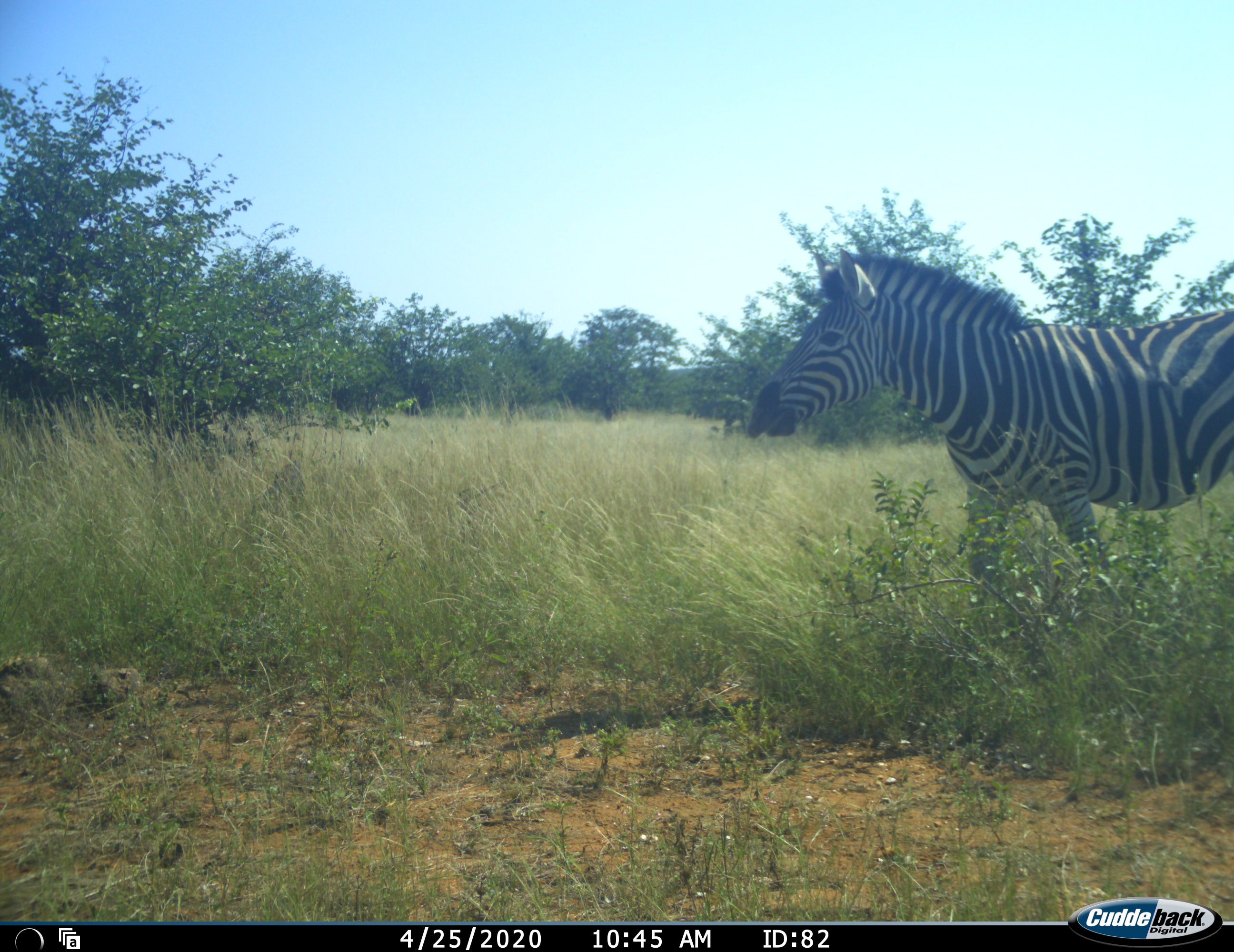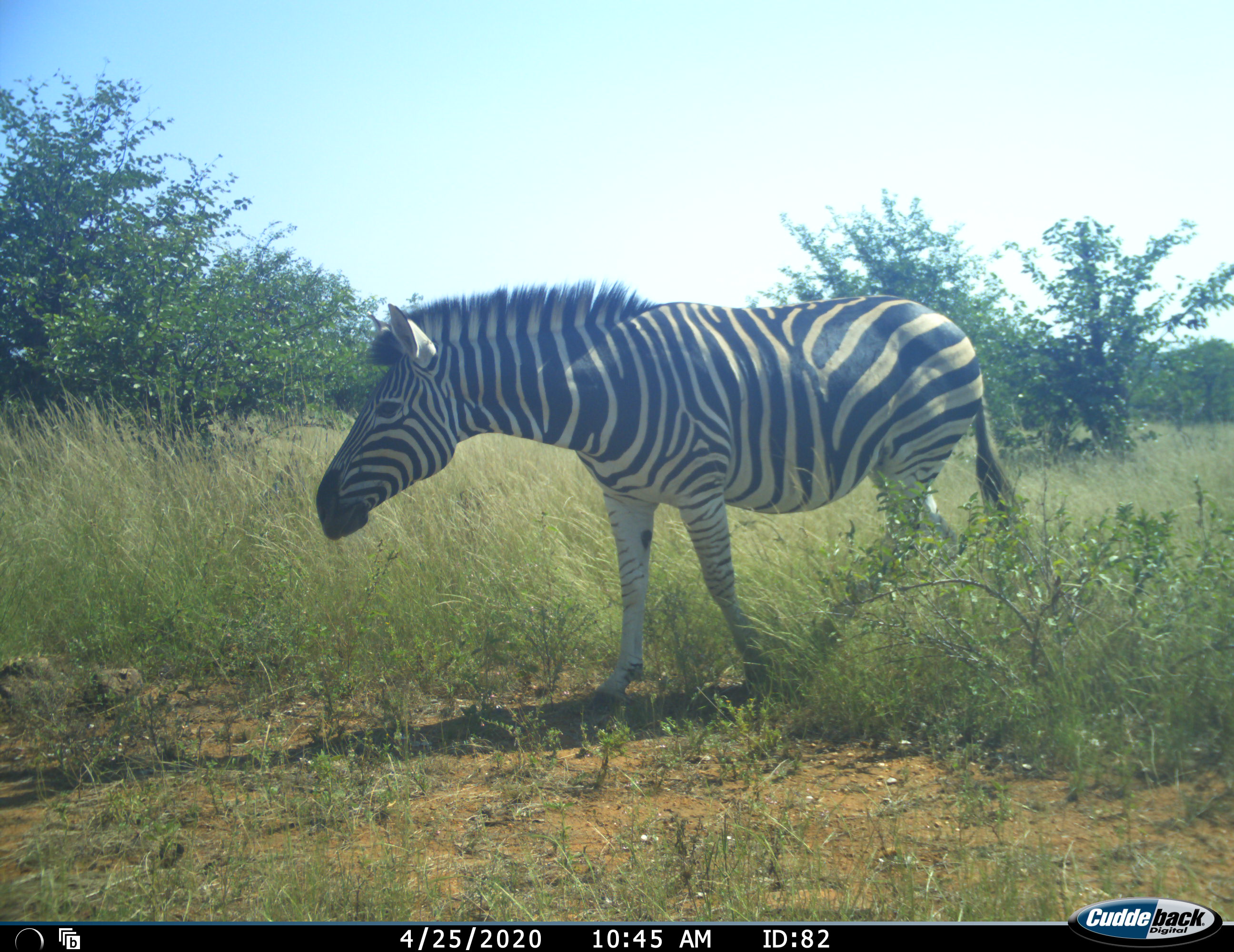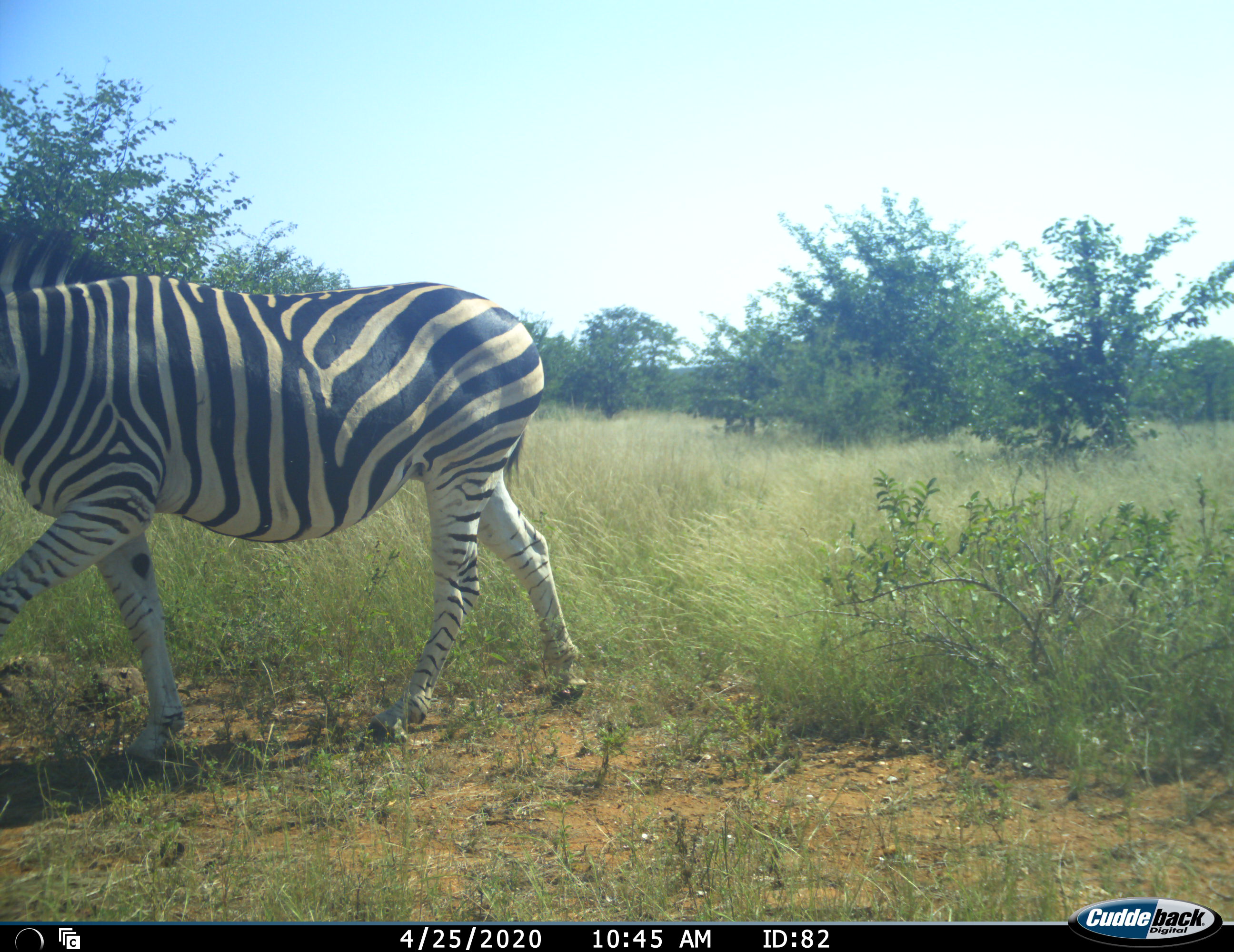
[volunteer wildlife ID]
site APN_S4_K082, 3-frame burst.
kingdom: Animalia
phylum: Chordata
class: Mammalia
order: Perissodactyla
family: Equidae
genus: Equus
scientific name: Equus quagga burchellii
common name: burchell's zebra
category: zebraburchells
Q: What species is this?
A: Zebraburchells (burchell's zebra) (Equus quagga burchellii).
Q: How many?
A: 1.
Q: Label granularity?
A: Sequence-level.